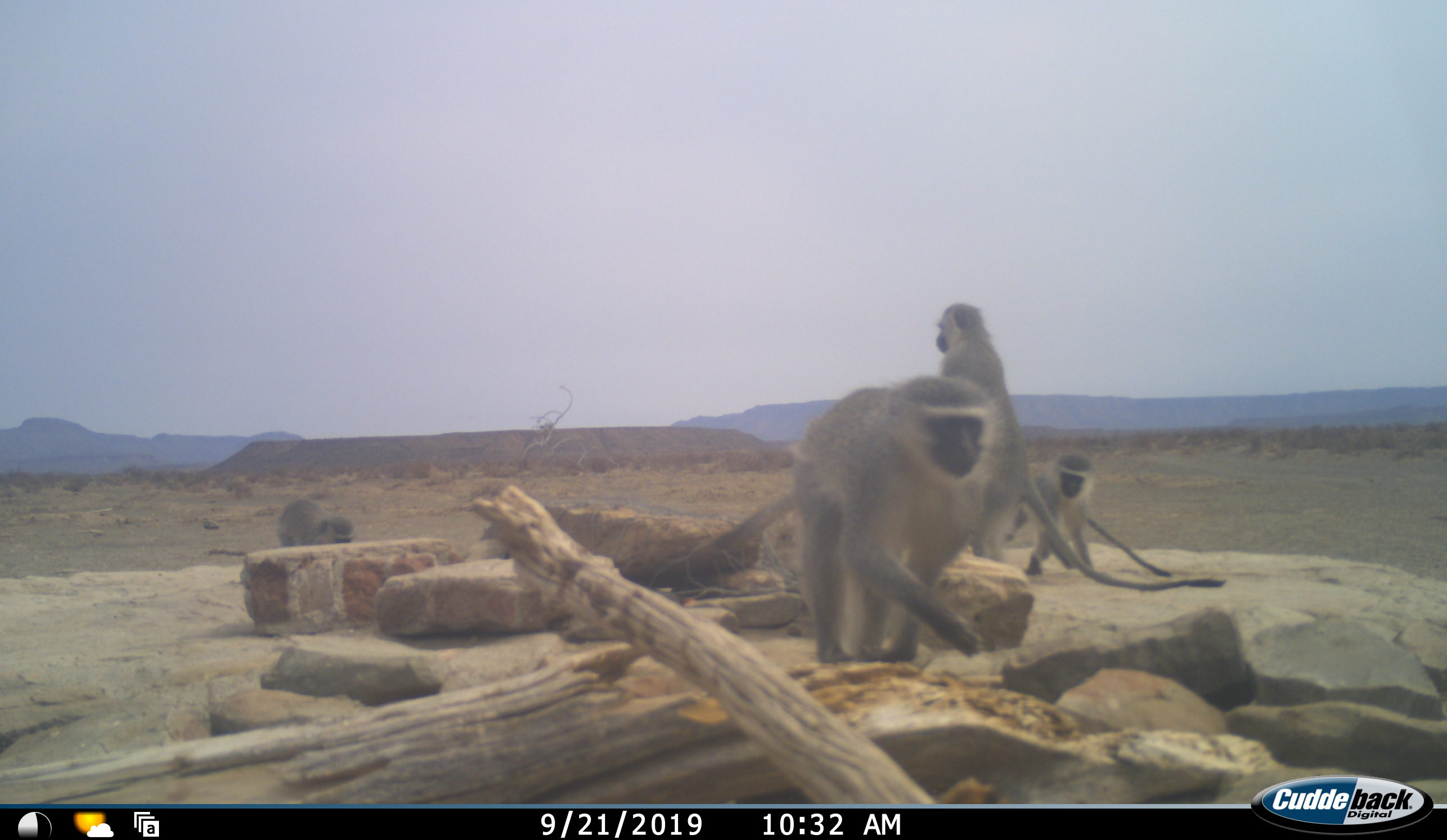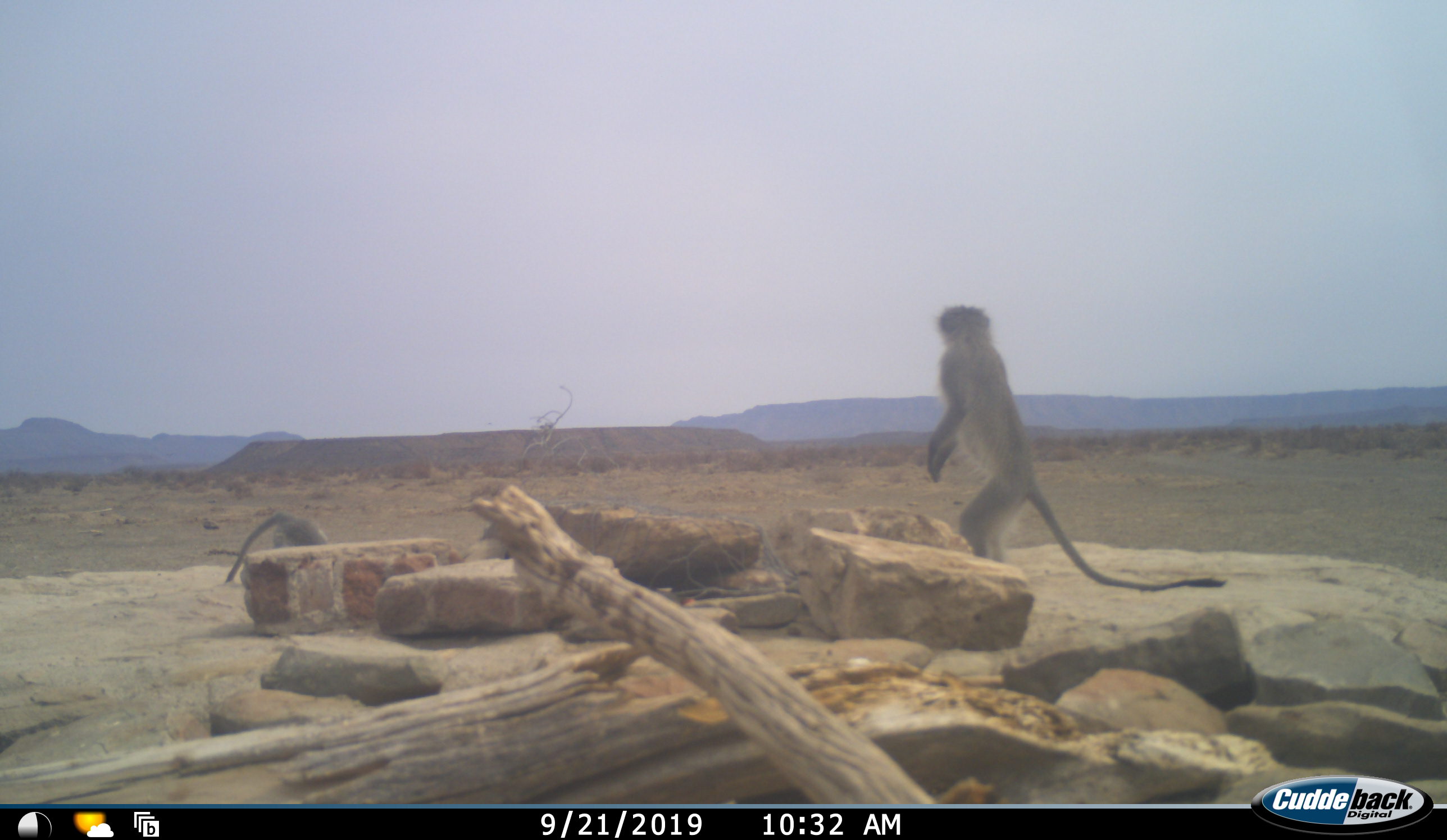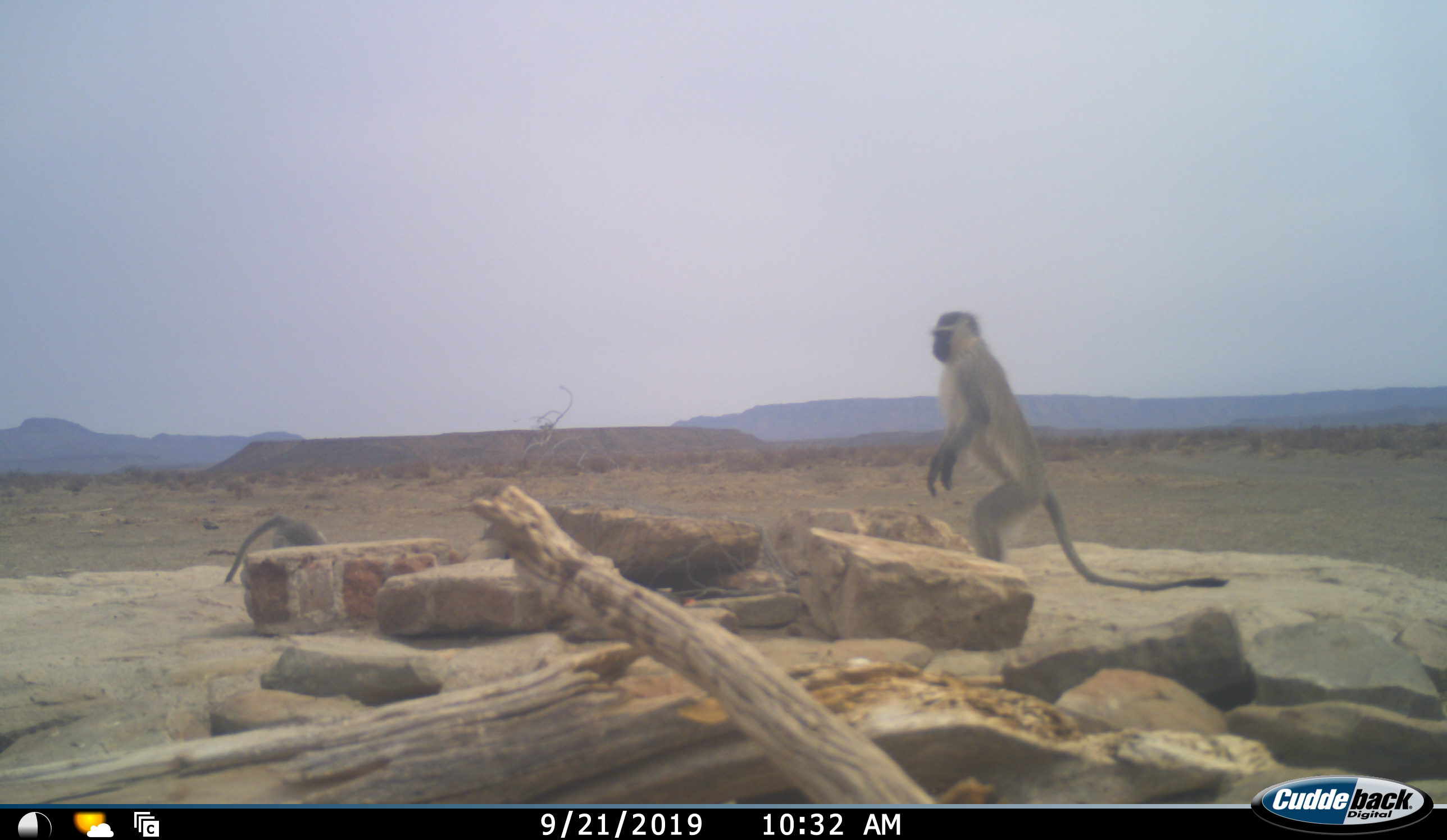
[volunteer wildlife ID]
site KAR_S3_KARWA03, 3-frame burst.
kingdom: Animalia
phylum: Chordata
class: Mammalia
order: Primates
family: Cercopithecidae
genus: Chlorocebus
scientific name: Chlorocebus pygerythrus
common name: vervet monkey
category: monkeyvervet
Monkeyvervet (vervet monkey) (Chlorocebus pygerythrus), count 4. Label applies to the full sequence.